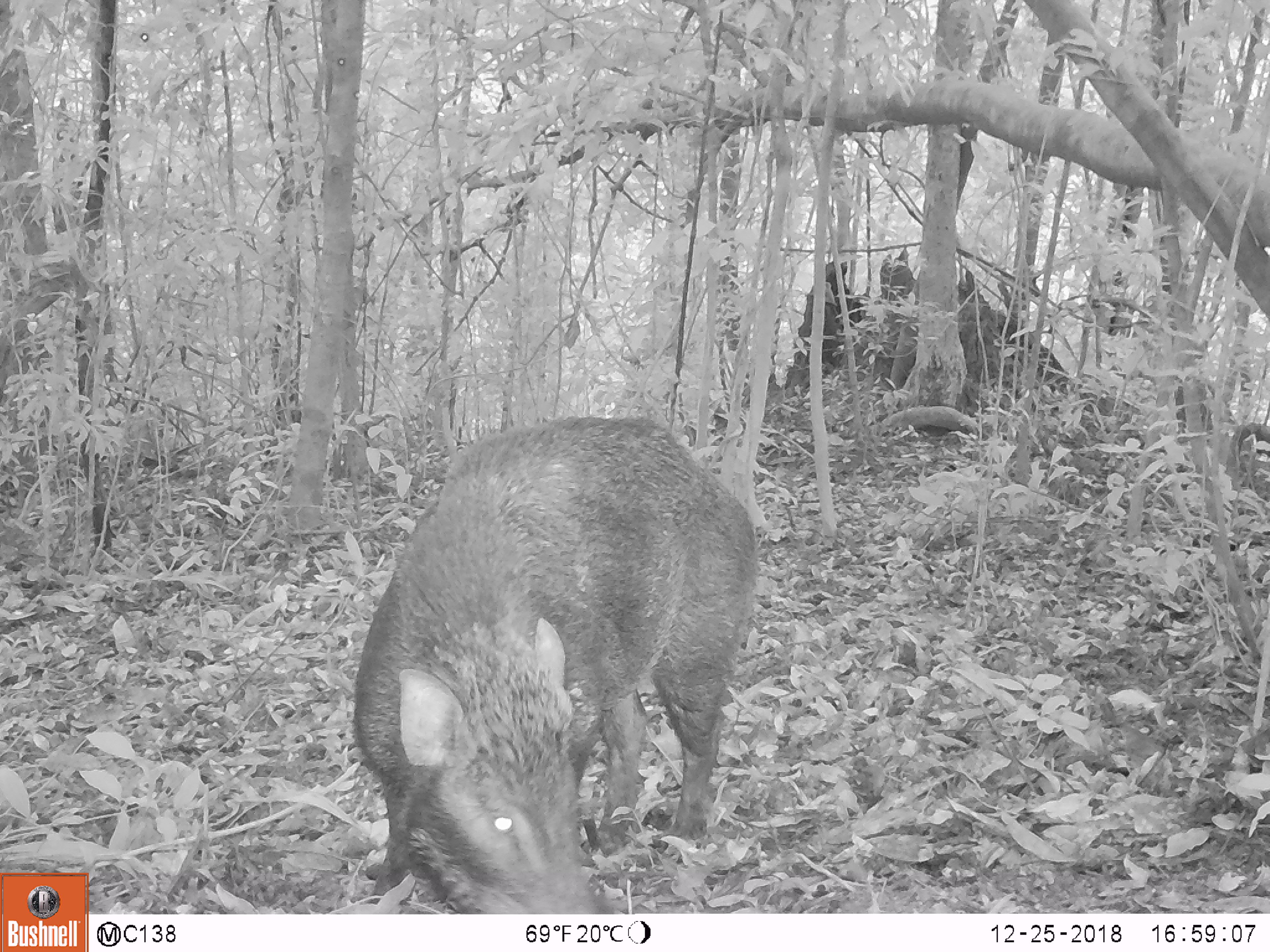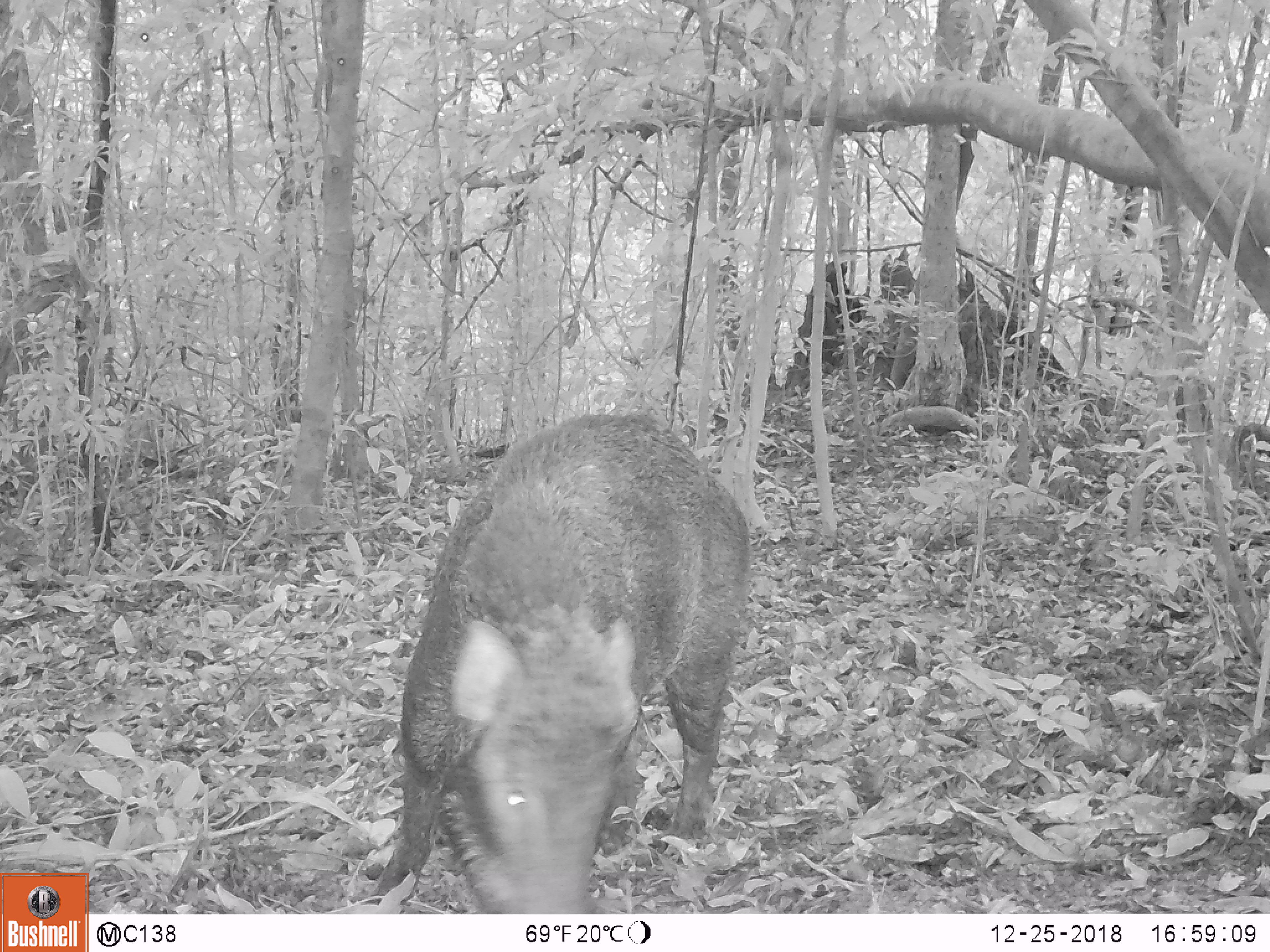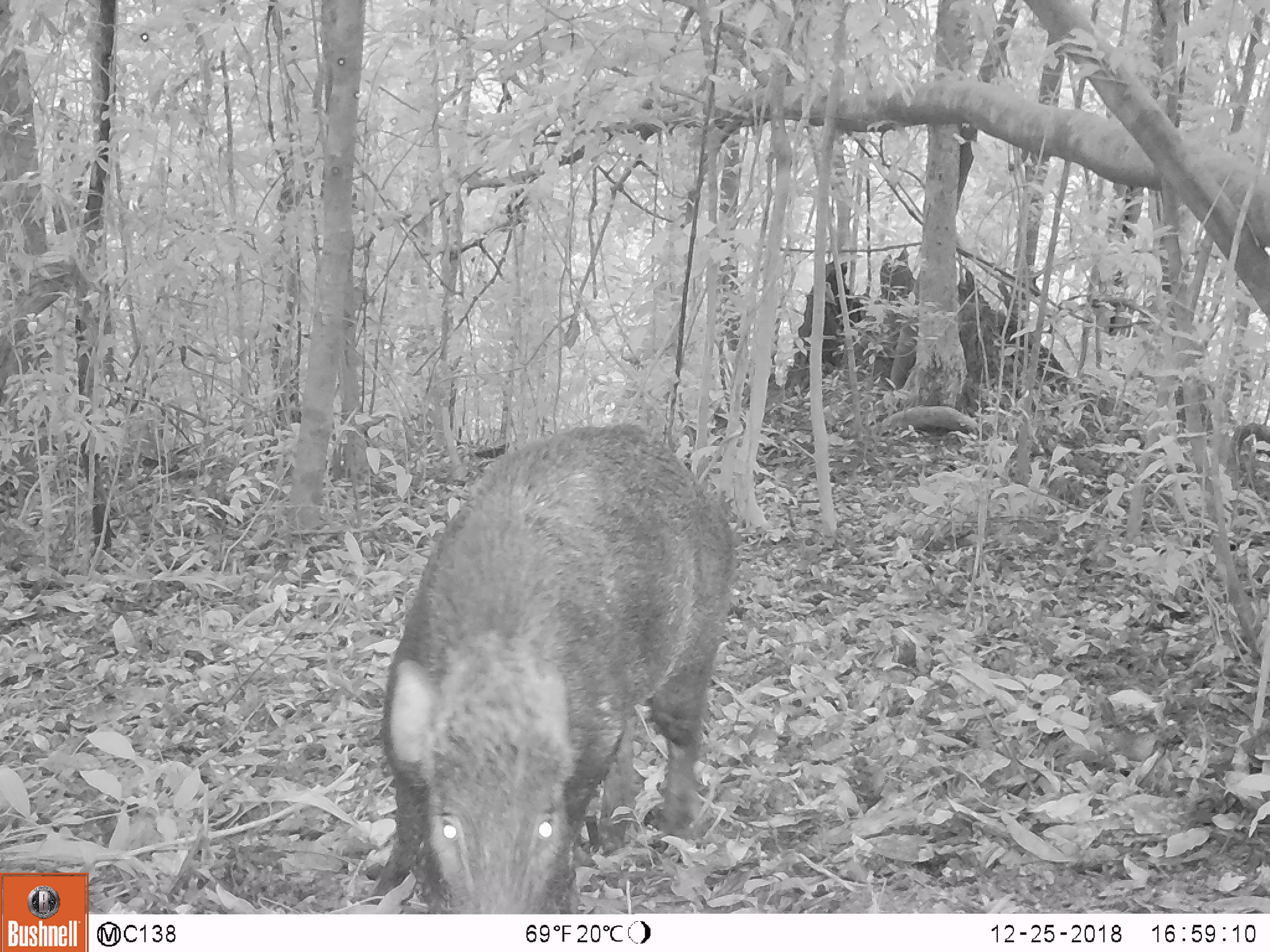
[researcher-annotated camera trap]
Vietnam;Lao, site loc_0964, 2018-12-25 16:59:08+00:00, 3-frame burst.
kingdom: Animalia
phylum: Chordata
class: Mammalia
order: Artiodactyla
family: Suidae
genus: Sus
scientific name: Sus scrofa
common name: eurasian wild pig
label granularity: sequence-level